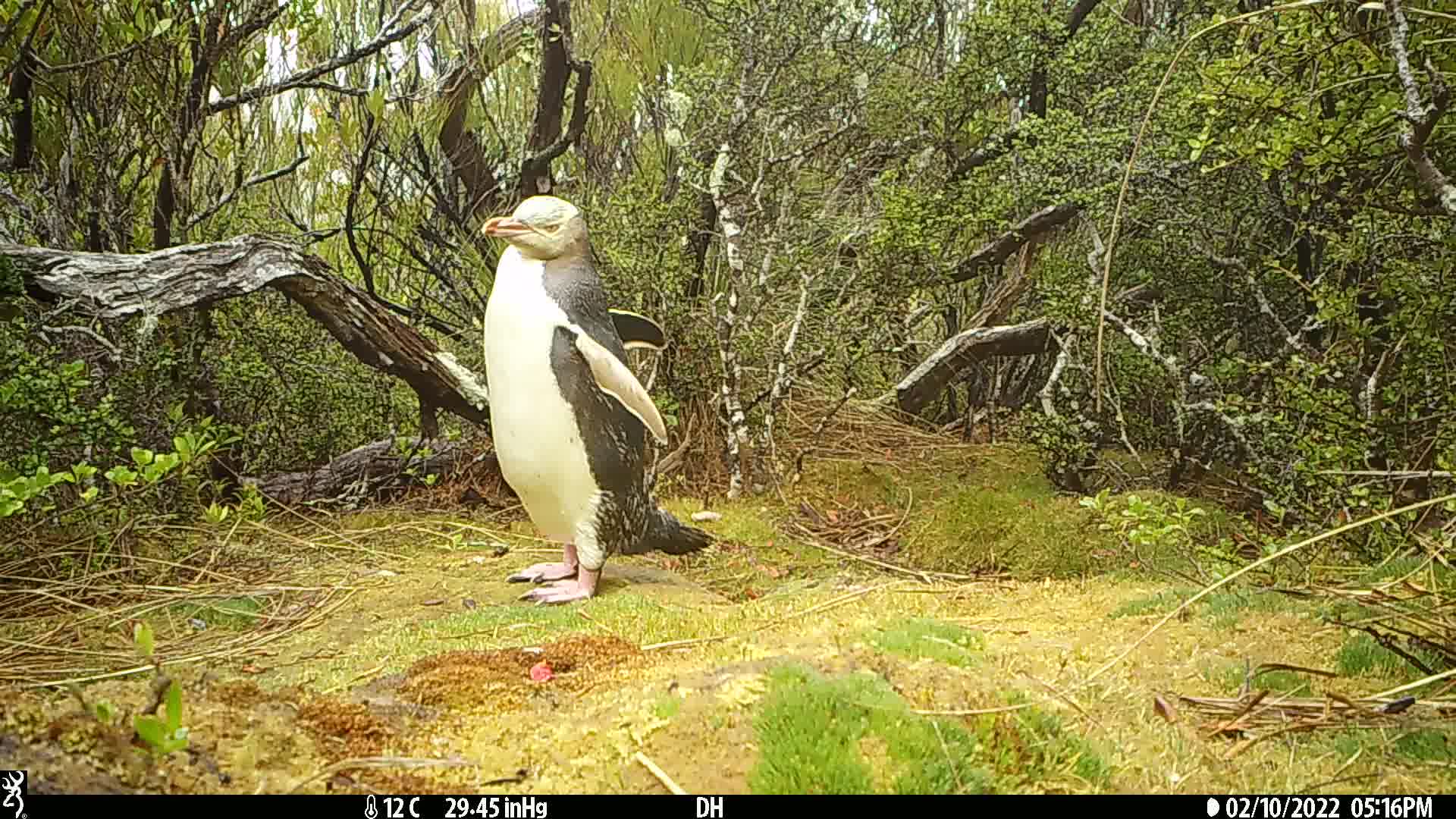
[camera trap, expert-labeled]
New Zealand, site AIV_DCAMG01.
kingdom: Animalia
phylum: Chordata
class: Aves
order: Sphenisciformes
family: Spheniscidae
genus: Megadyptes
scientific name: Megadyptes antipodes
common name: yellow-eyed penguin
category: yellow eyed penguin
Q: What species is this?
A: Yellow eyed penguin (yellow-eyed penguin) (Megadyptes antipodes).